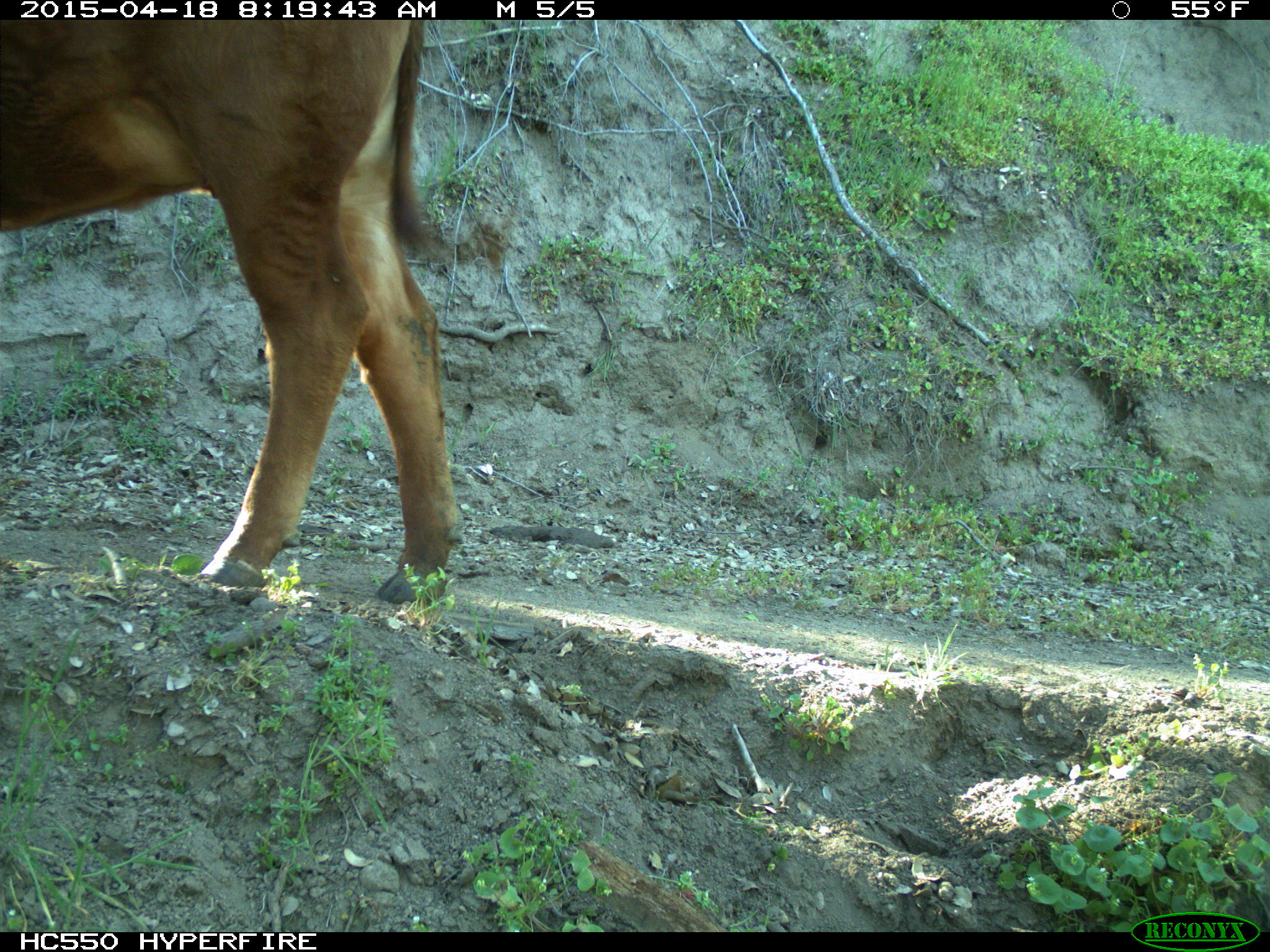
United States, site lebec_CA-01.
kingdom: Animalia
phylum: Chordata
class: Mammalia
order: Artiodactyla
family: Bovidae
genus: Bos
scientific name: Bos taurus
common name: domestic cow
Bos taurus (domestic cow).